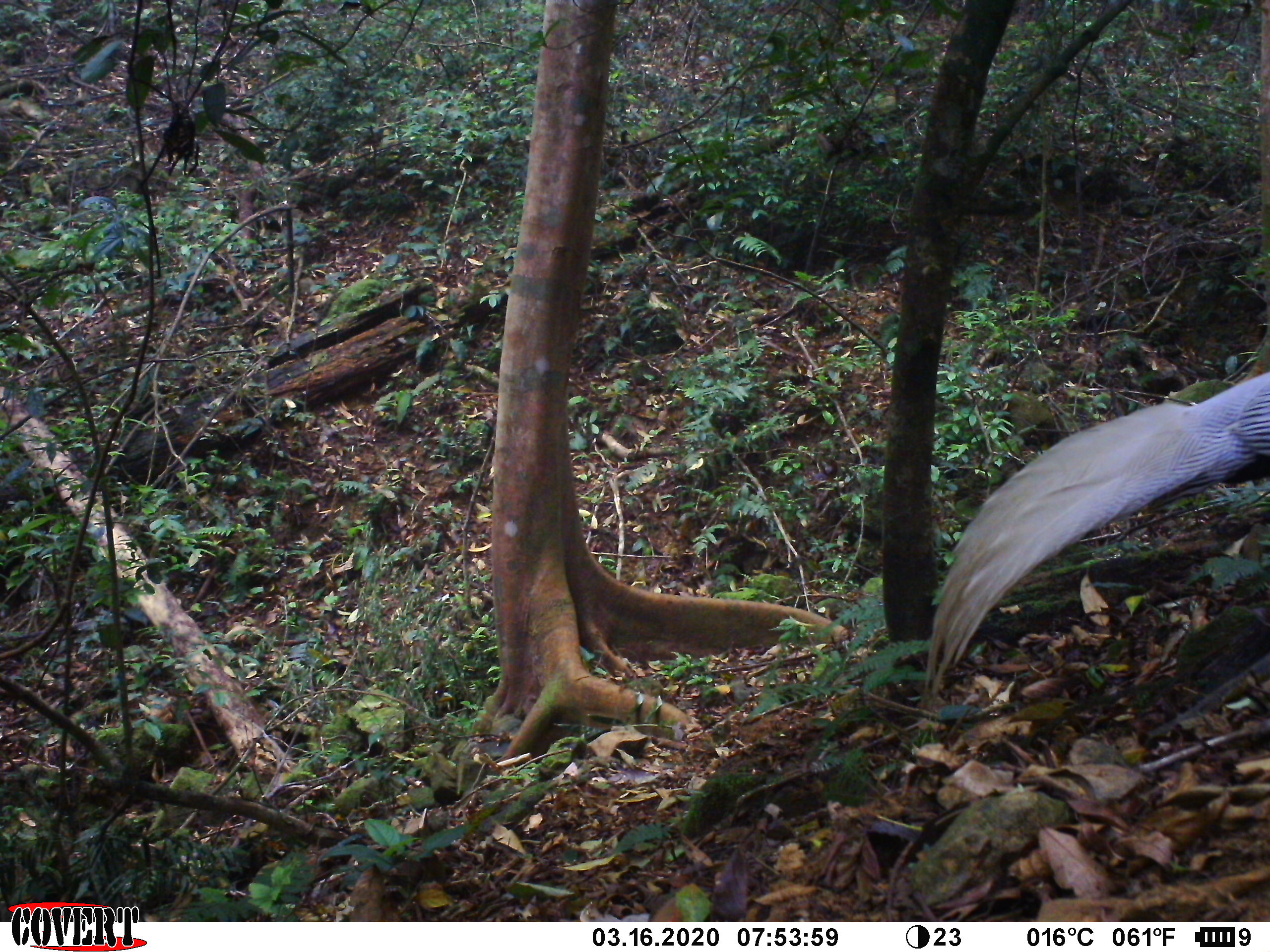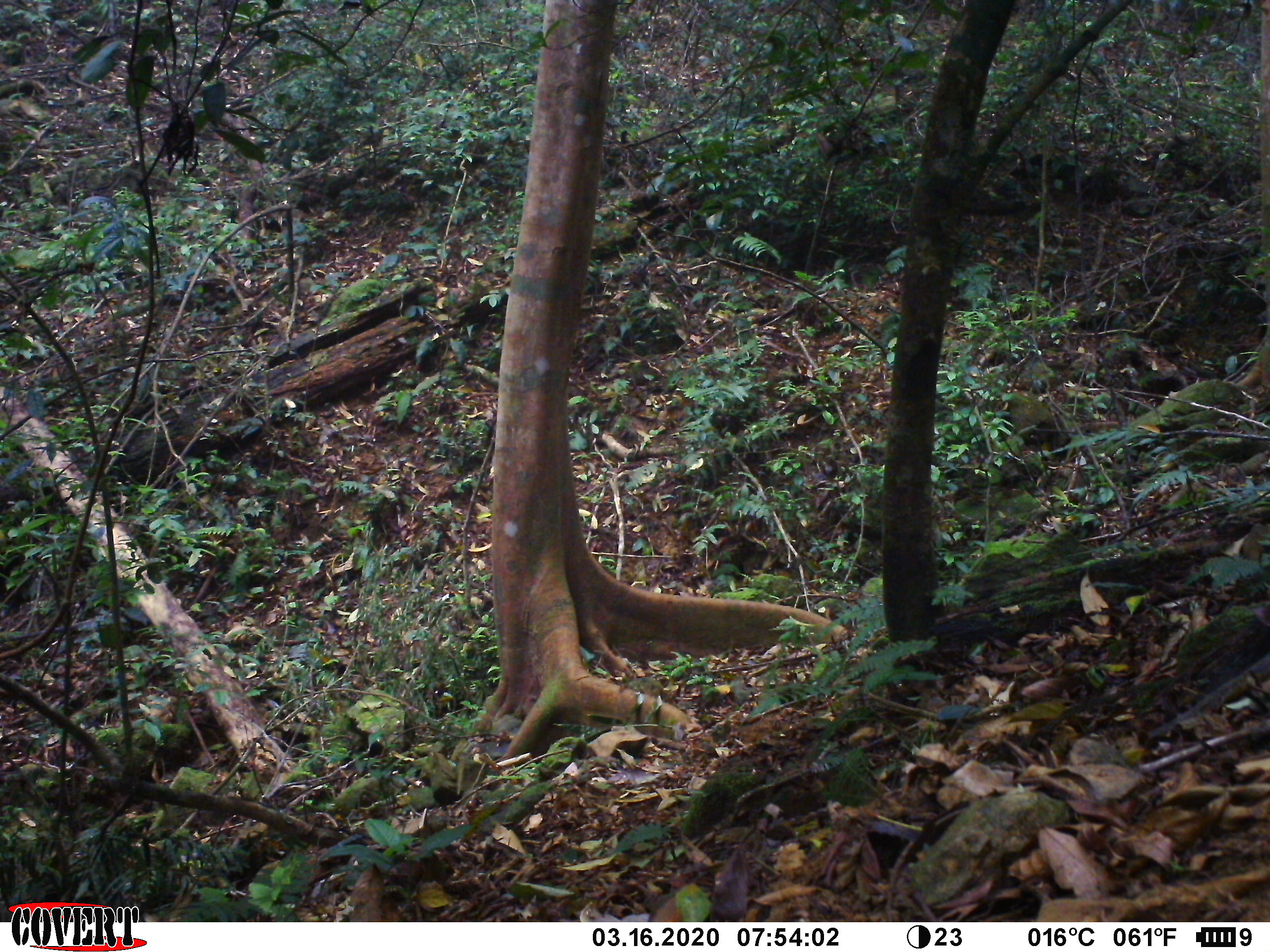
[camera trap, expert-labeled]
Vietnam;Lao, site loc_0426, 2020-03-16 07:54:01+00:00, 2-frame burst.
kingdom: Animalia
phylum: Chordata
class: Aves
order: Galliformes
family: Phasianidae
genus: Lophura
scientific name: Lophura nycthemera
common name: silver pheasant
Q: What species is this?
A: Silver pheasant (Lophura nycthemera).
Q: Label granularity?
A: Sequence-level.